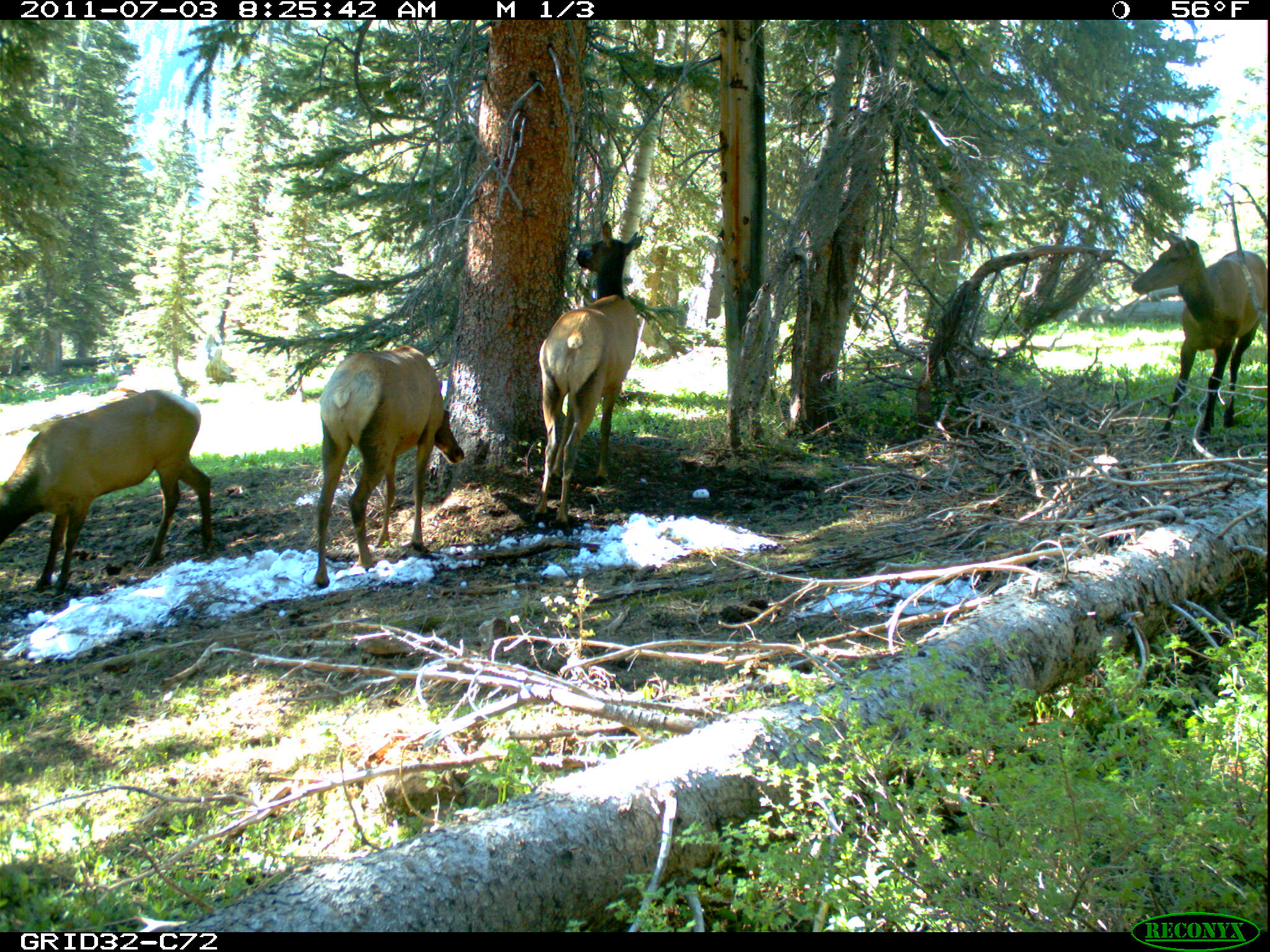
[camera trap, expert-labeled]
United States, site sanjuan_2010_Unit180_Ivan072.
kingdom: Animalia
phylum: Chordata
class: Mammalia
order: Artiodactyla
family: Cervidae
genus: Cervus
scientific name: Cervus elaphus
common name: red deer